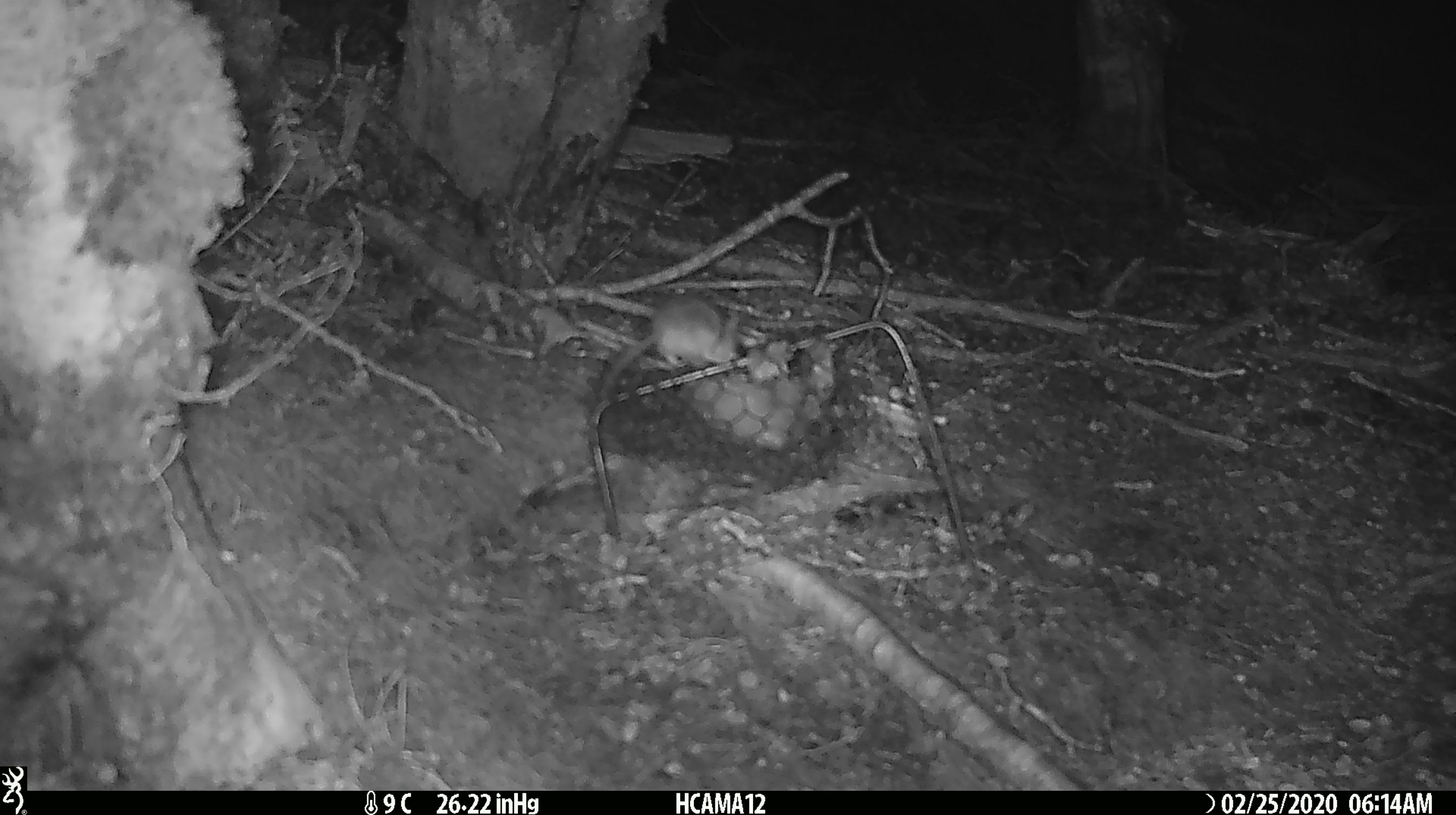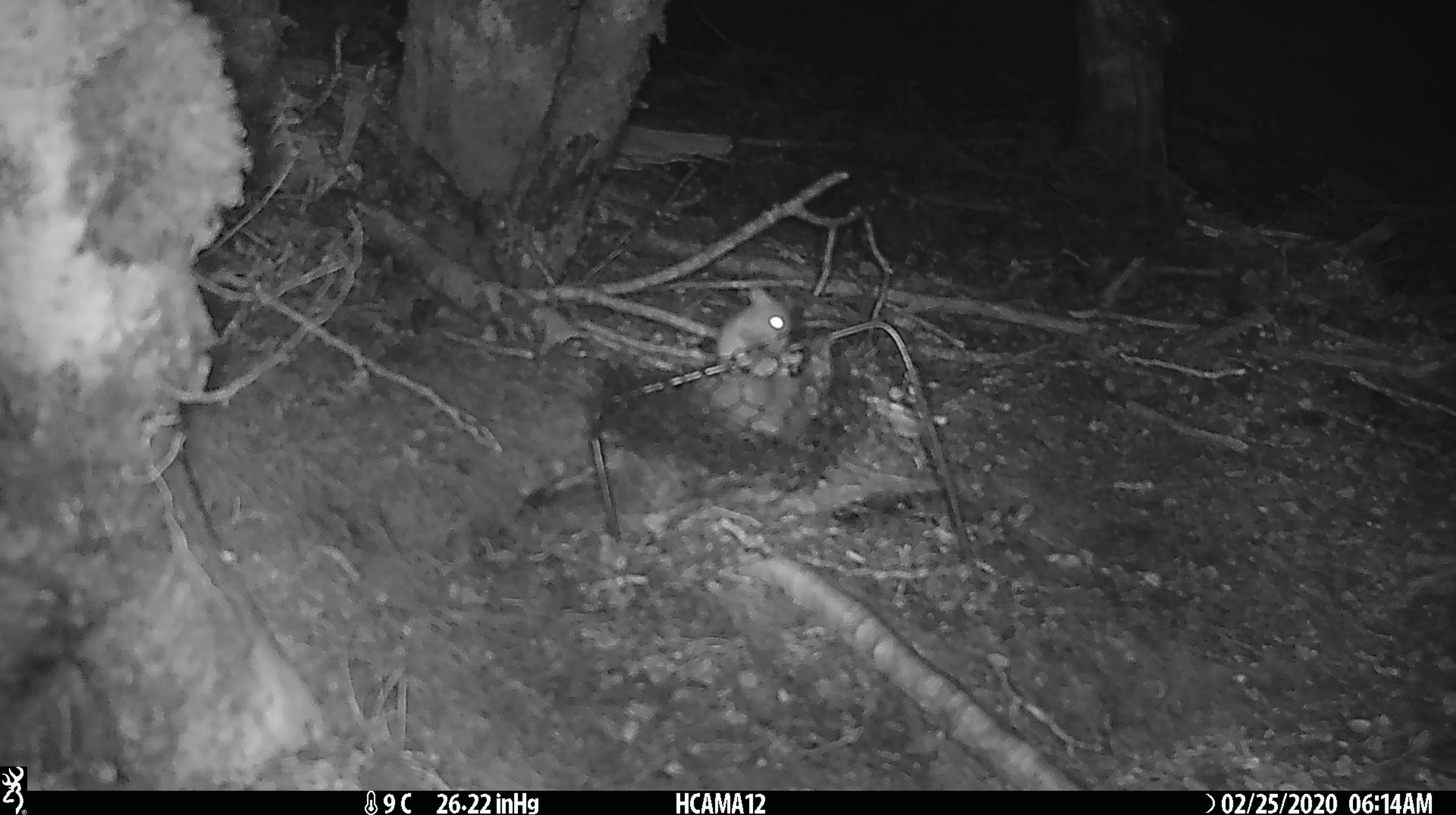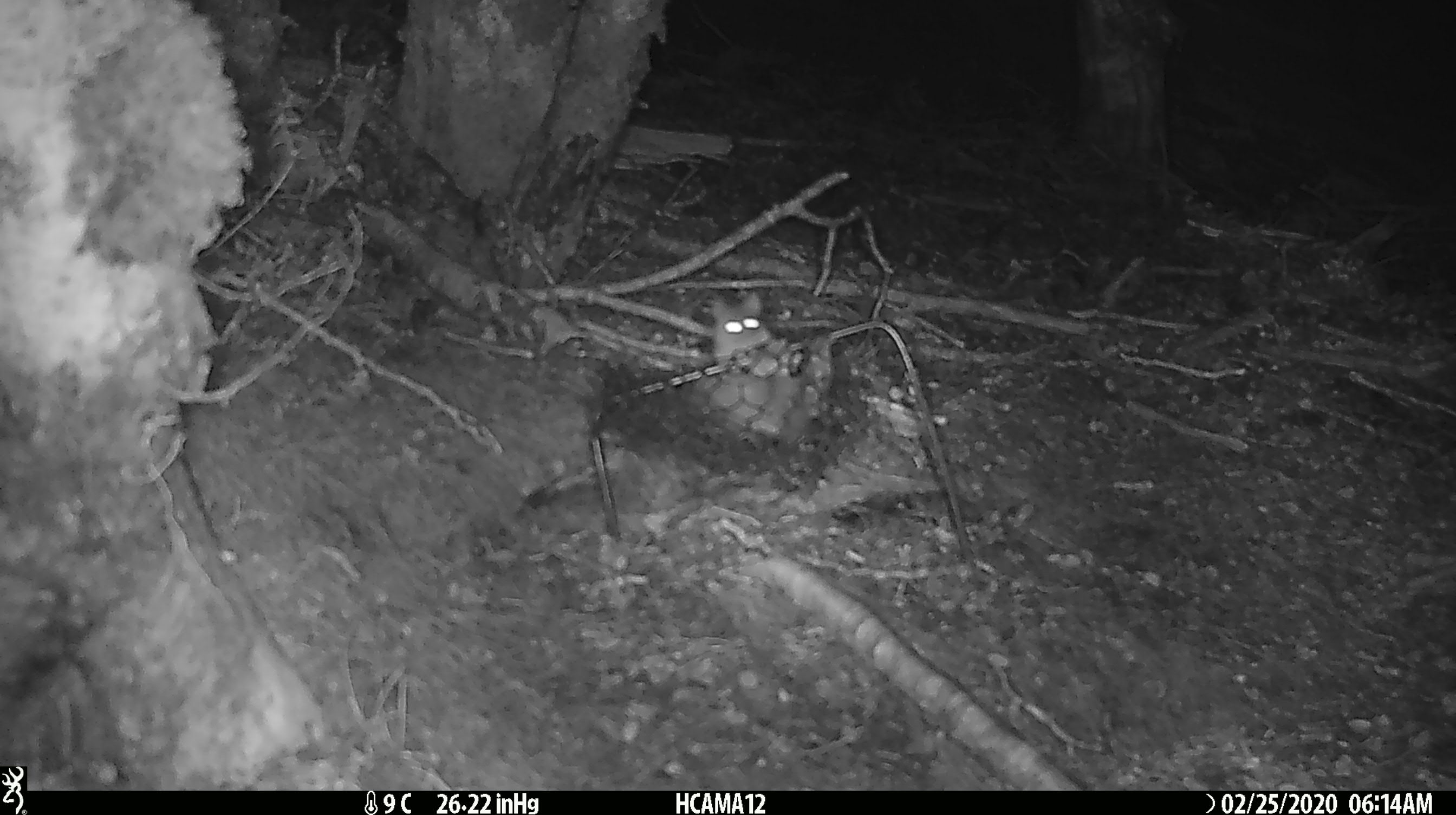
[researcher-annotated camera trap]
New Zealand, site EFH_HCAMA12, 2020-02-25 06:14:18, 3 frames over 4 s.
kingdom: Animalia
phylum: Chordata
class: Mammalia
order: Rodentia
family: Muridae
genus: Mus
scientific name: Mus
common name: mouse